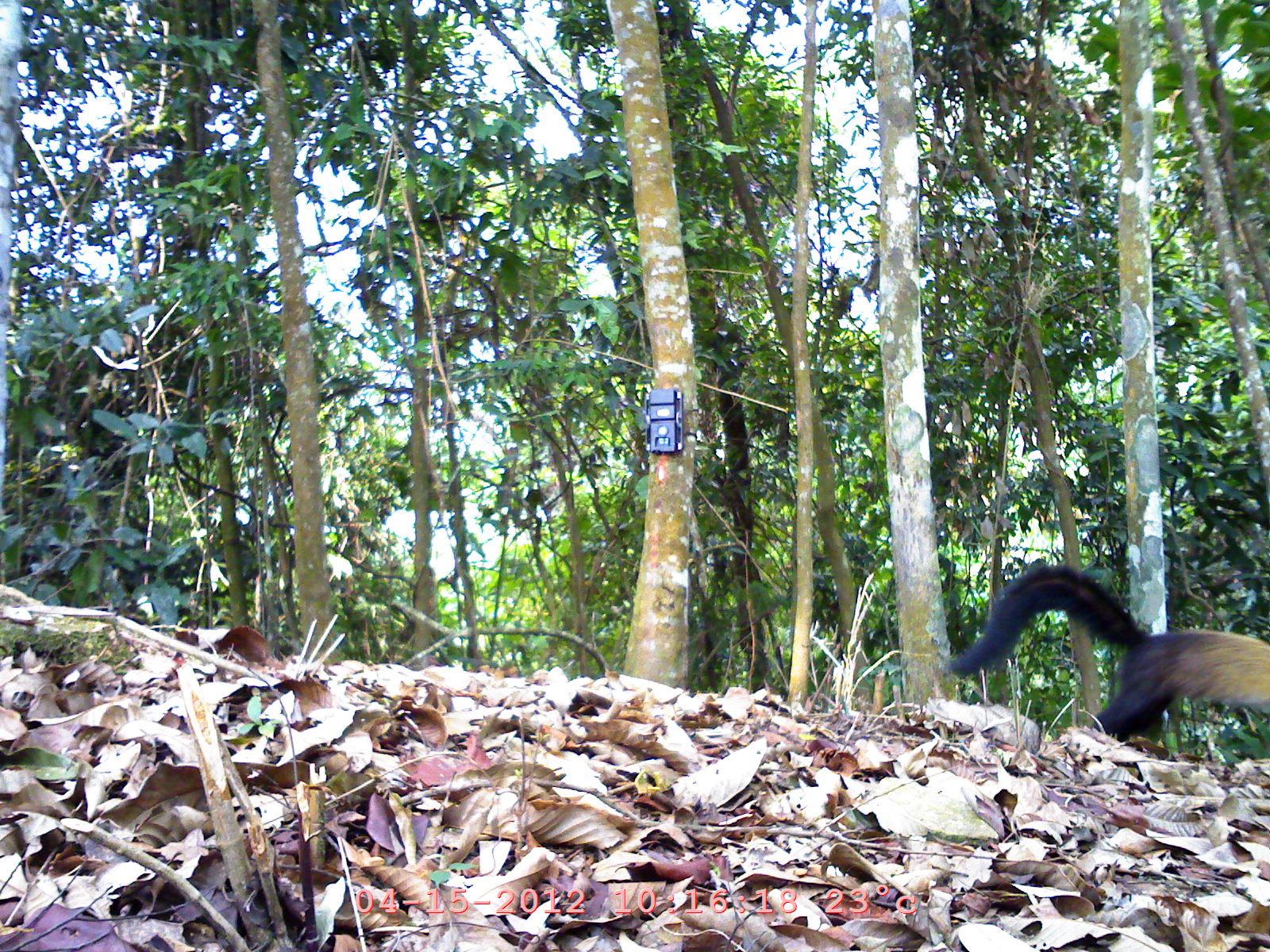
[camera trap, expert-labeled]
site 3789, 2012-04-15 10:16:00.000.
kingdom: Animalia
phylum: Chordata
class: Mammalia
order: Carnivora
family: Mustelidae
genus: Martes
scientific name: Martes flavigula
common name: yellow-throated marten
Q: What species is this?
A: Martes flavigula (yellow-throated marten).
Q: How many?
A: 1.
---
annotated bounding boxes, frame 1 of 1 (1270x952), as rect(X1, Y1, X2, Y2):
martes flavigula: rect(948, 565, 1269, 746)